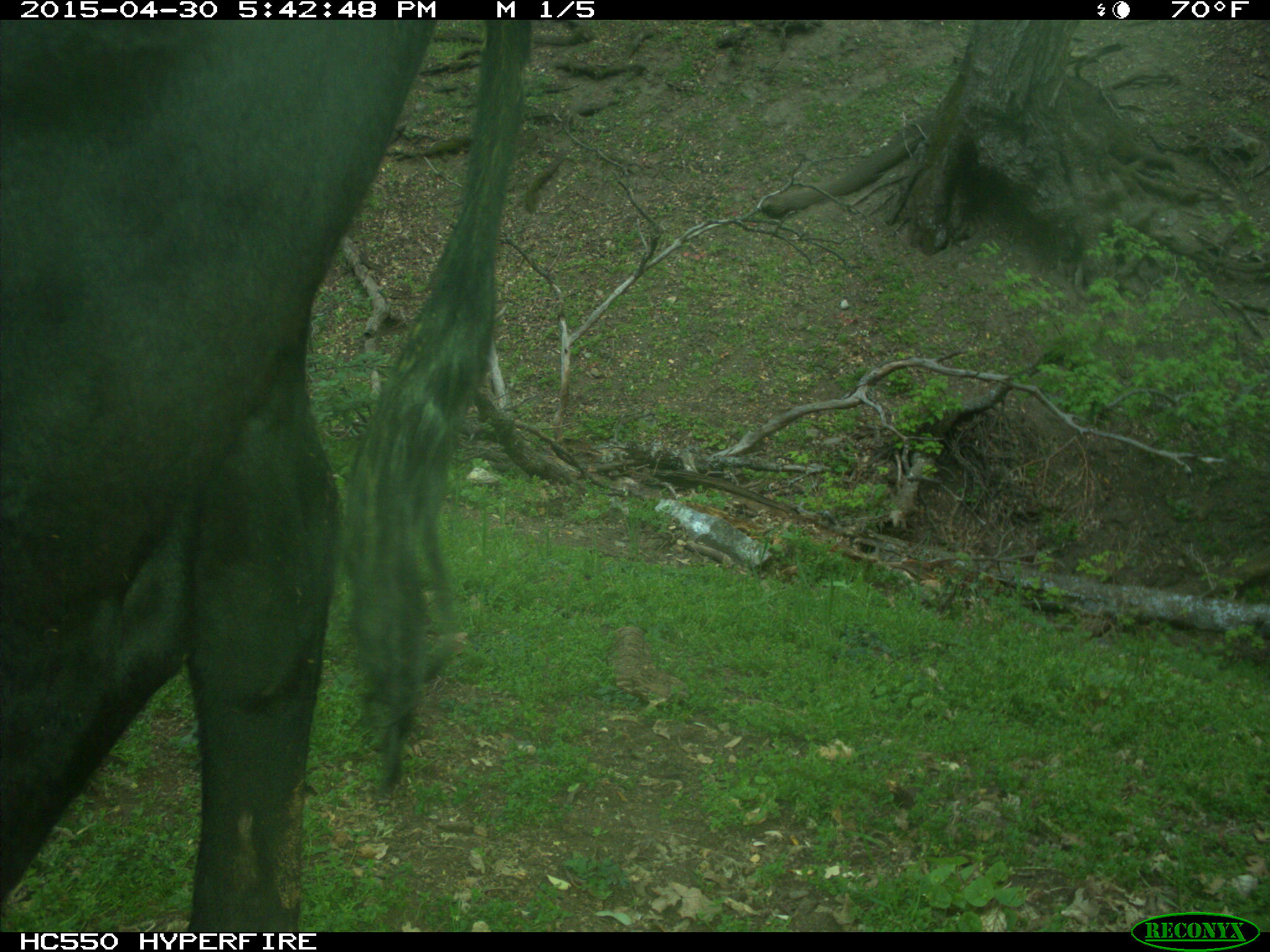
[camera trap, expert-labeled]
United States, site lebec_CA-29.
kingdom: Animalia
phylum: Chordata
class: Mammalia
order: Artiodactyla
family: Bovidae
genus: Bos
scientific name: Bos taurus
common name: domestic cow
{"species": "Bos taurus (domestic cow)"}